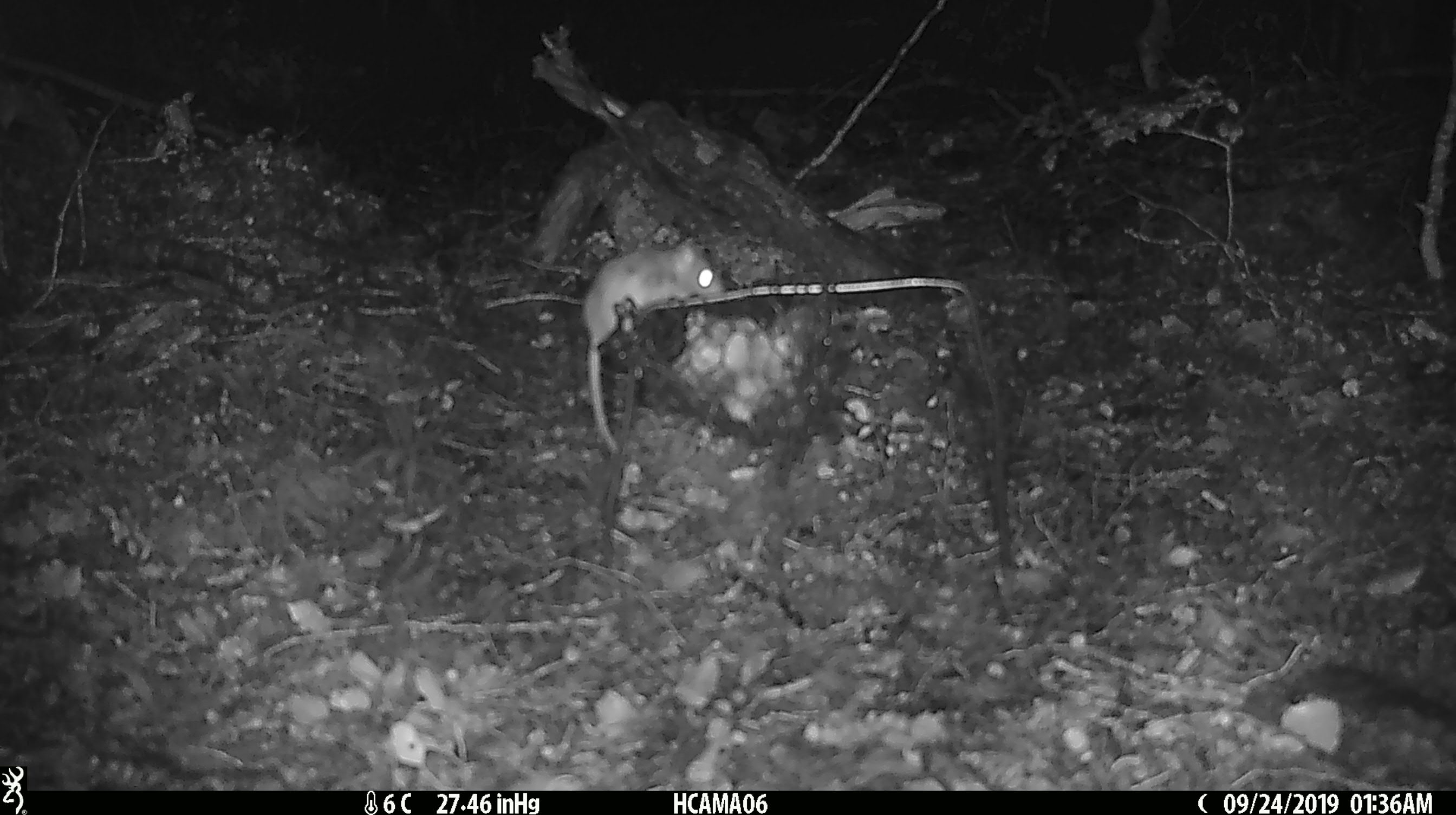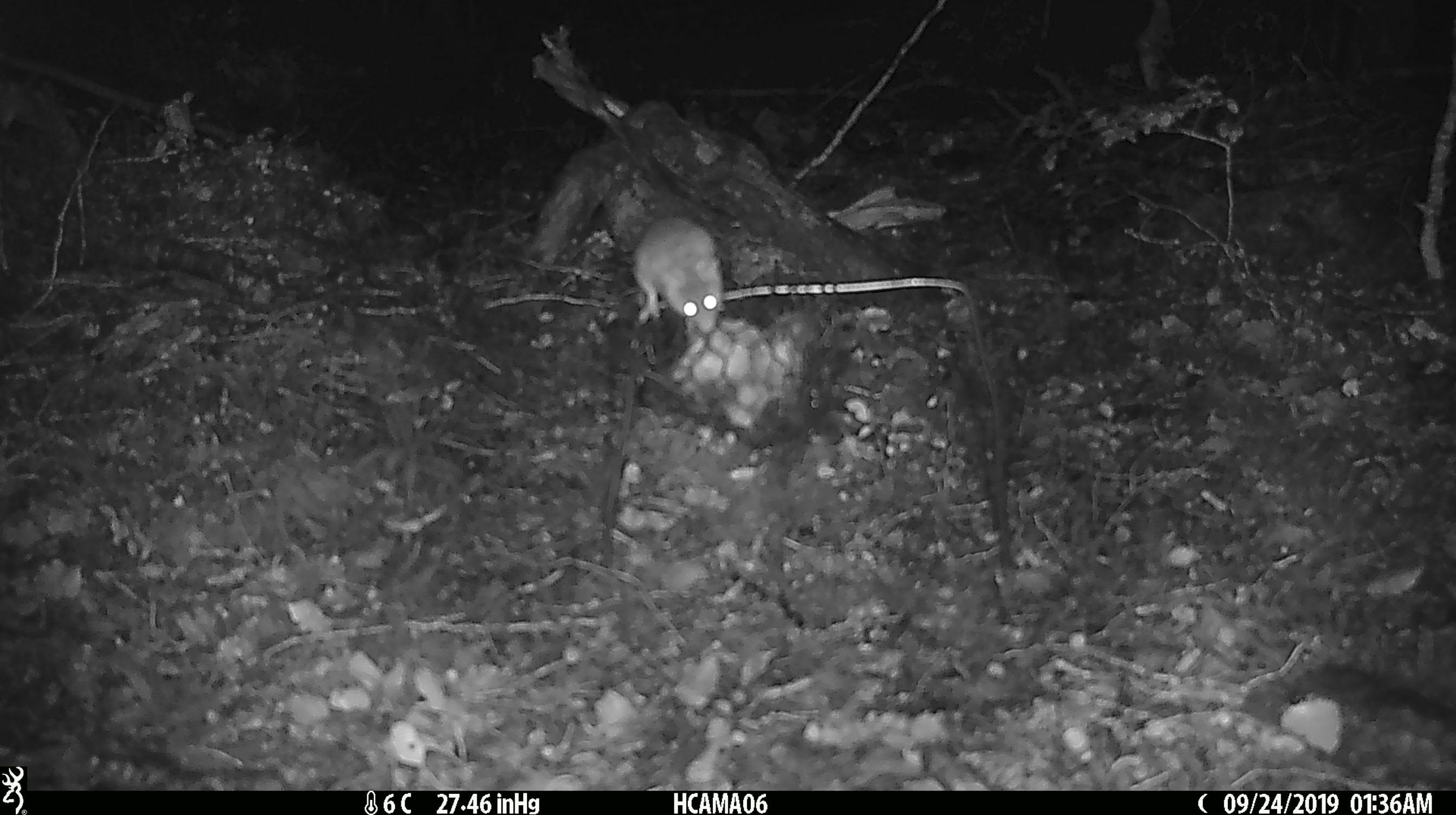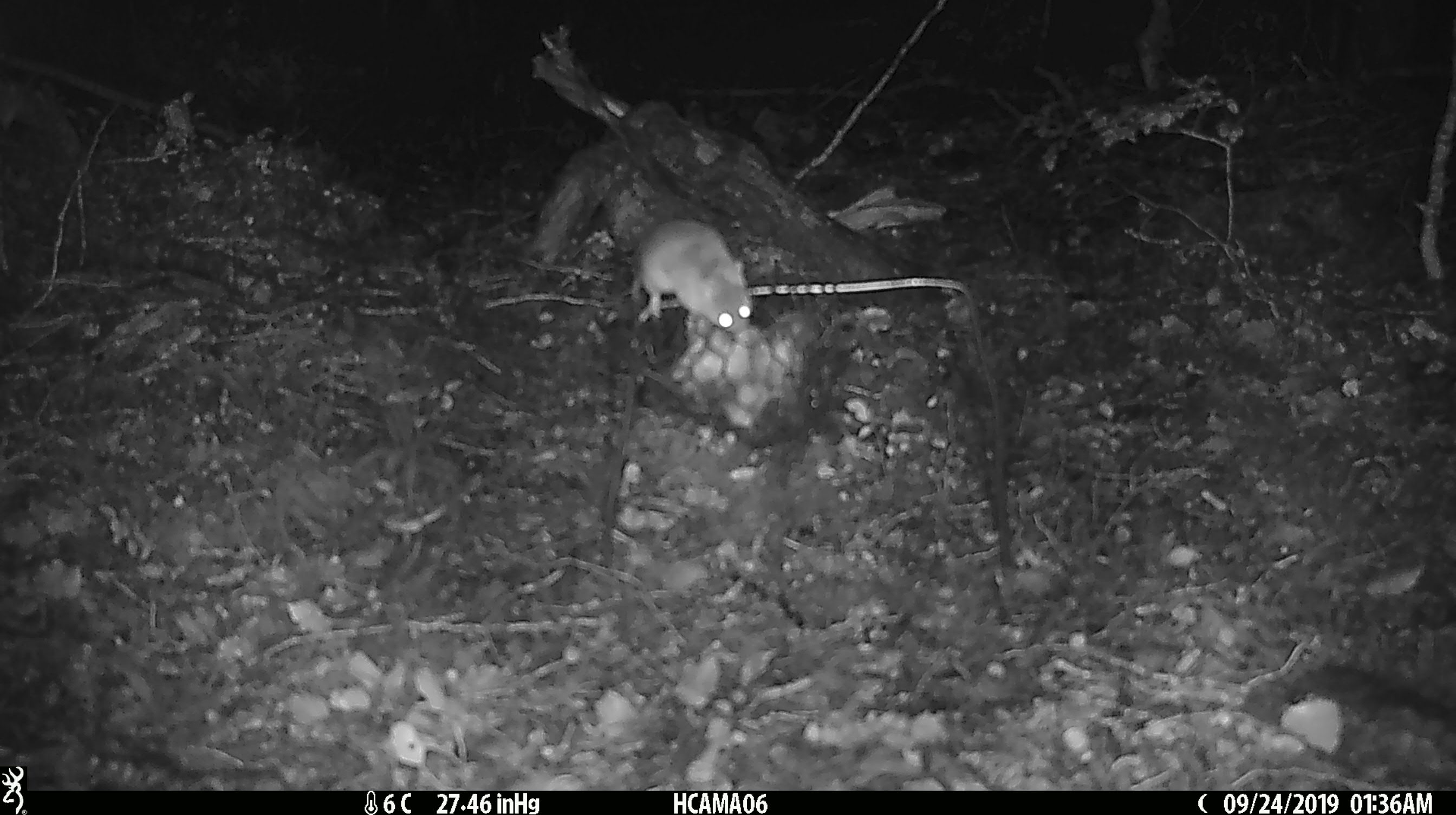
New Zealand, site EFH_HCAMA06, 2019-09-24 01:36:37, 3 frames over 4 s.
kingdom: Animalia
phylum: Chordata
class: Mammalia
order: Rodentia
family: Muridae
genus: Mus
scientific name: Mus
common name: mouse